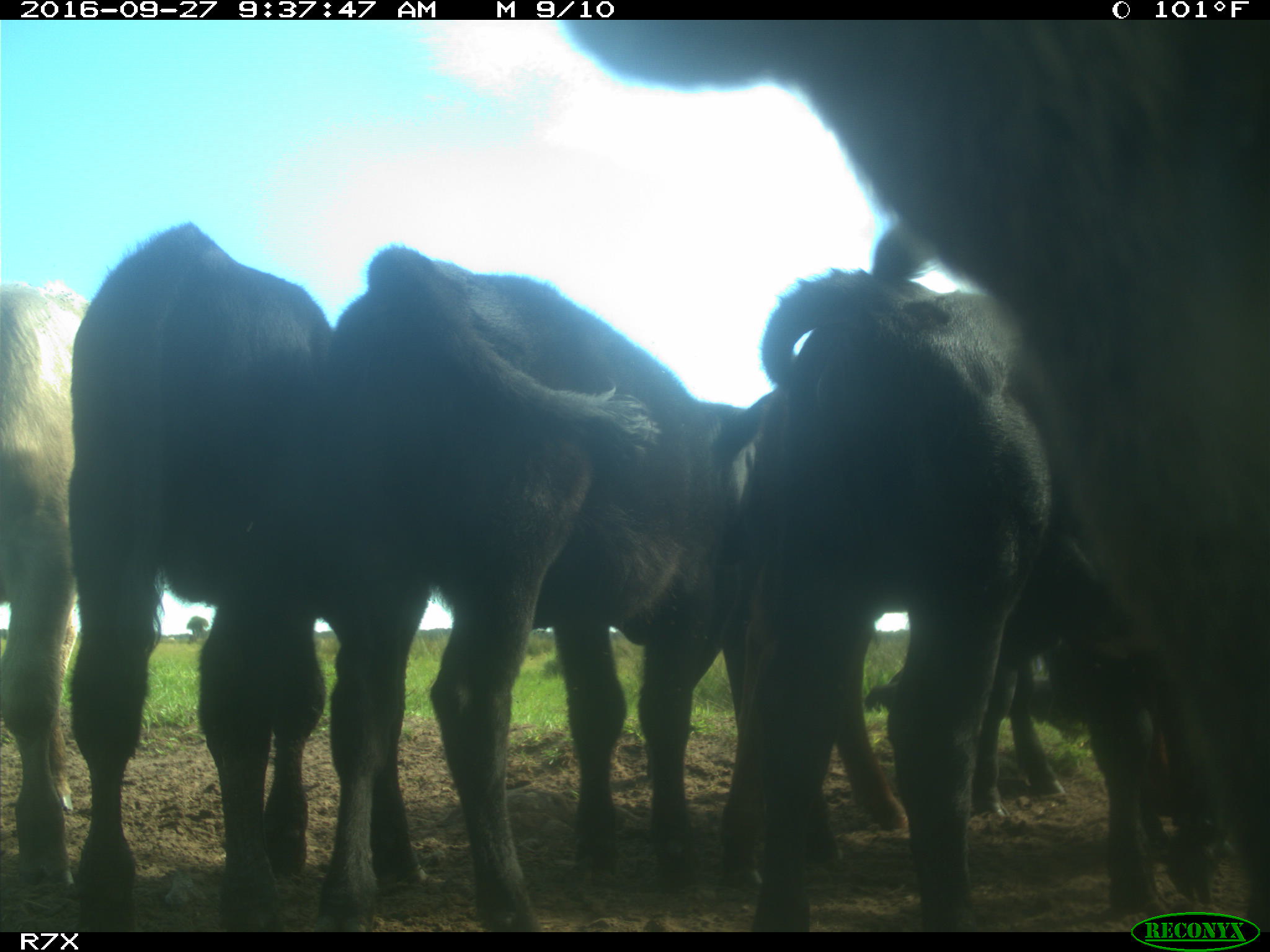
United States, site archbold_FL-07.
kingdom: Animalia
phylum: Chordata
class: Mammalia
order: Artiodactyla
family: Bovidae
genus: Bos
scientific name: Bos taurus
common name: domestic cow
Bos taurus (domestic cow).